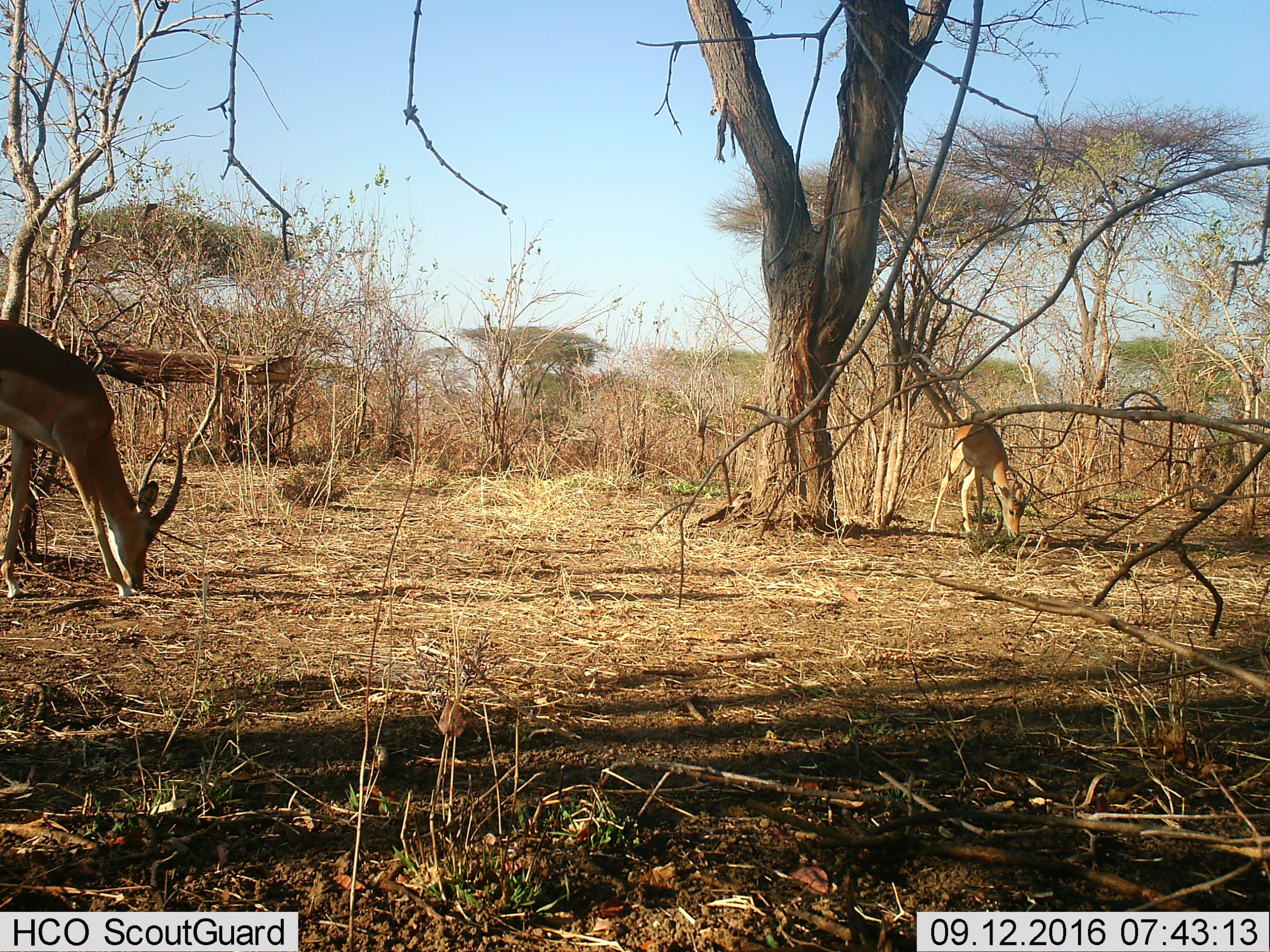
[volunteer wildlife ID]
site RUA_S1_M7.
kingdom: Animalia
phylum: Chordata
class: Mammalia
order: Artiodactyla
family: Bovidae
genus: Aepyceros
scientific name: Aepyceros melampus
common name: impala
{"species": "impala (Aepyceros melampus)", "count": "2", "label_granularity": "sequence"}